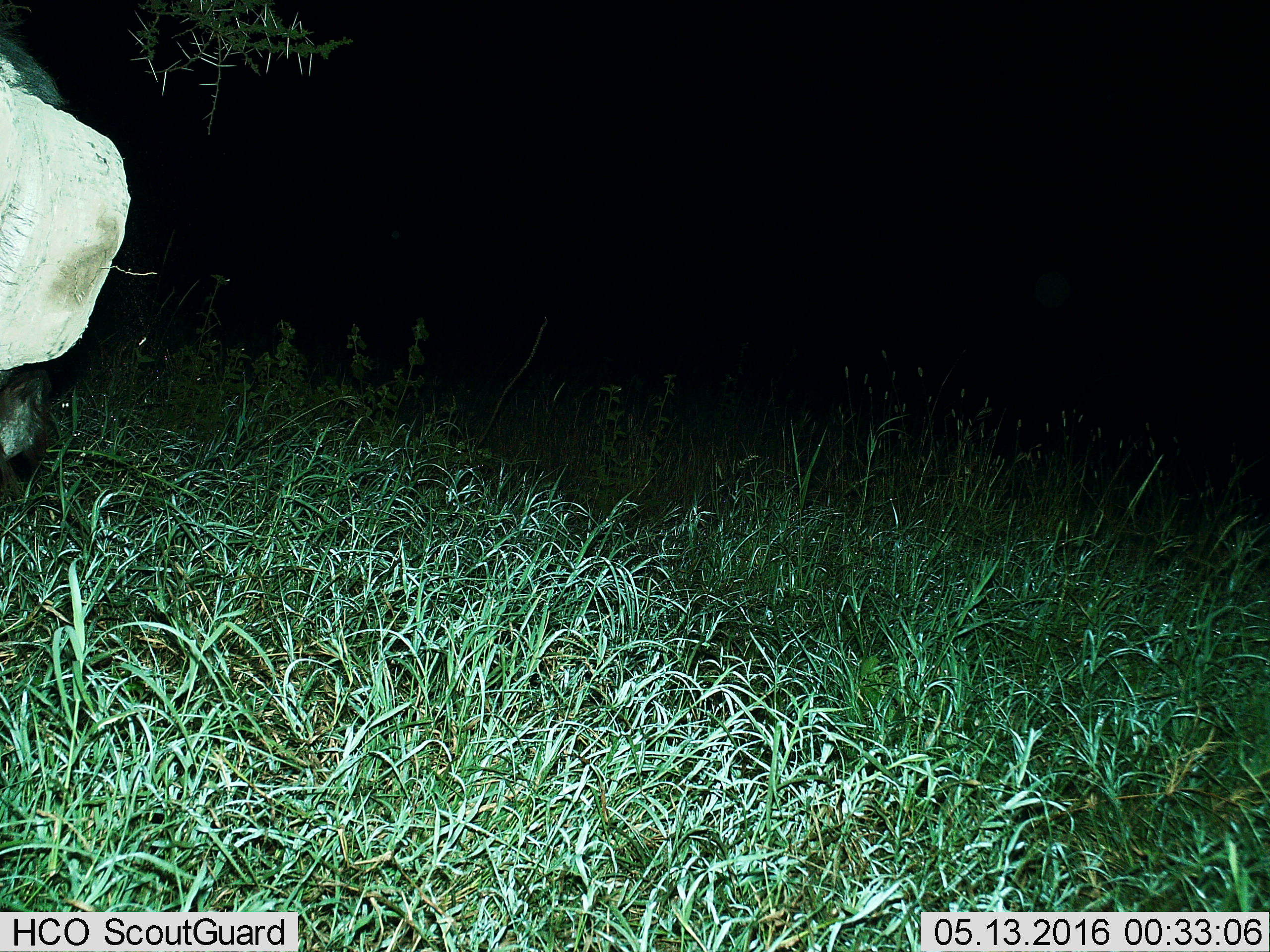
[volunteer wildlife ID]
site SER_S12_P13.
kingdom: Animalia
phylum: Chordata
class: Mammalia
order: Proboscidea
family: Elephantidae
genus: Loxodonta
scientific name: Loxodonta africana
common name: african bush elephant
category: elephant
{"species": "elephant (african bush elephant) (Loxodonta africana)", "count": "1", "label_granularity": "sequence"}